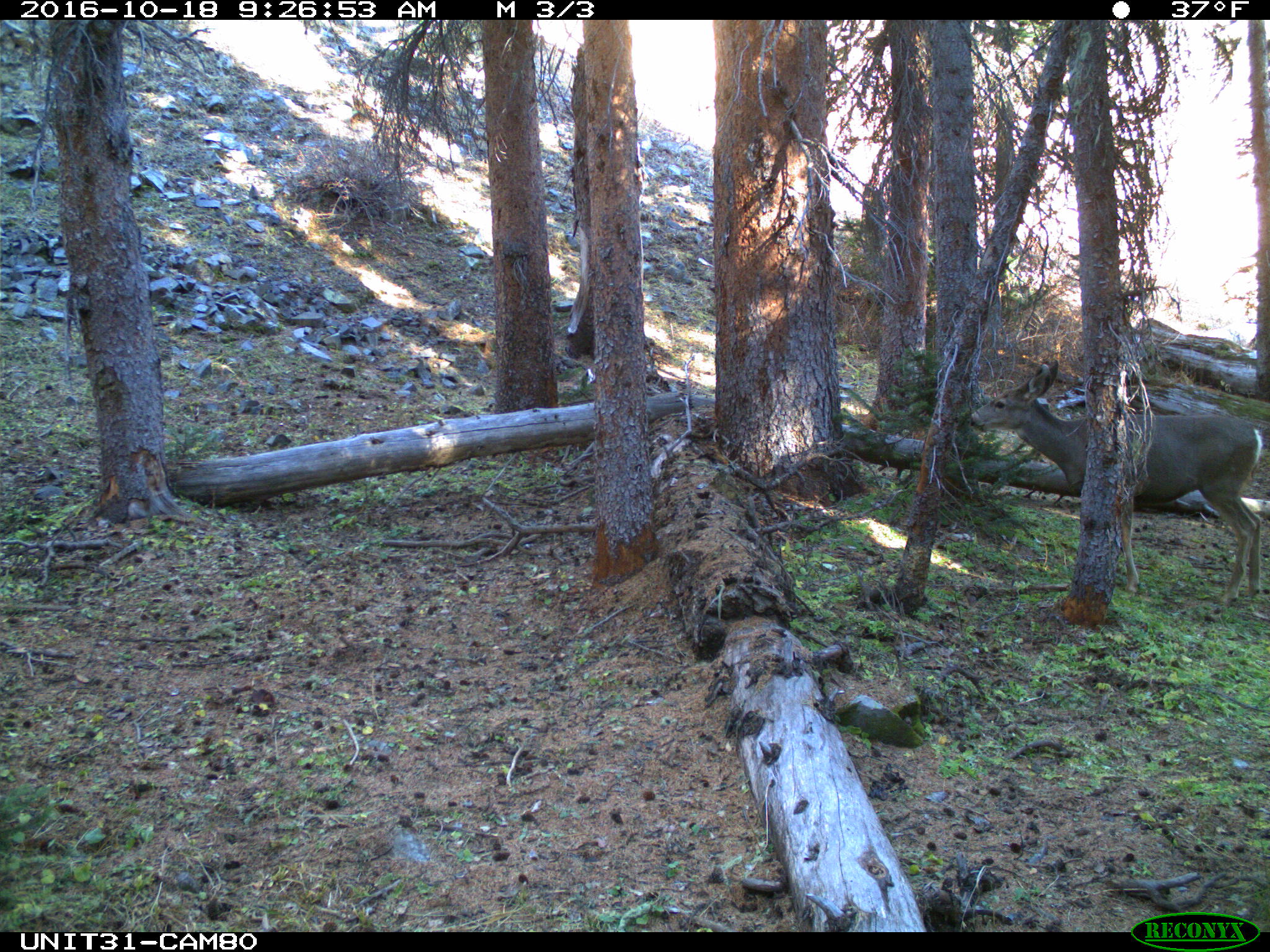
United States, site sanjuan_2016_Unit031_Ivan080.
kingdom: Animalia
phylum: Chordata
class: Mammalia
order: Artiodactyla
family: Cervidae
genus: Odocoileus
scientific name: Odocoileus hemionus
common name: mule deer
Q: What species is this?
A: Odocoileus hemionus (mule deer).